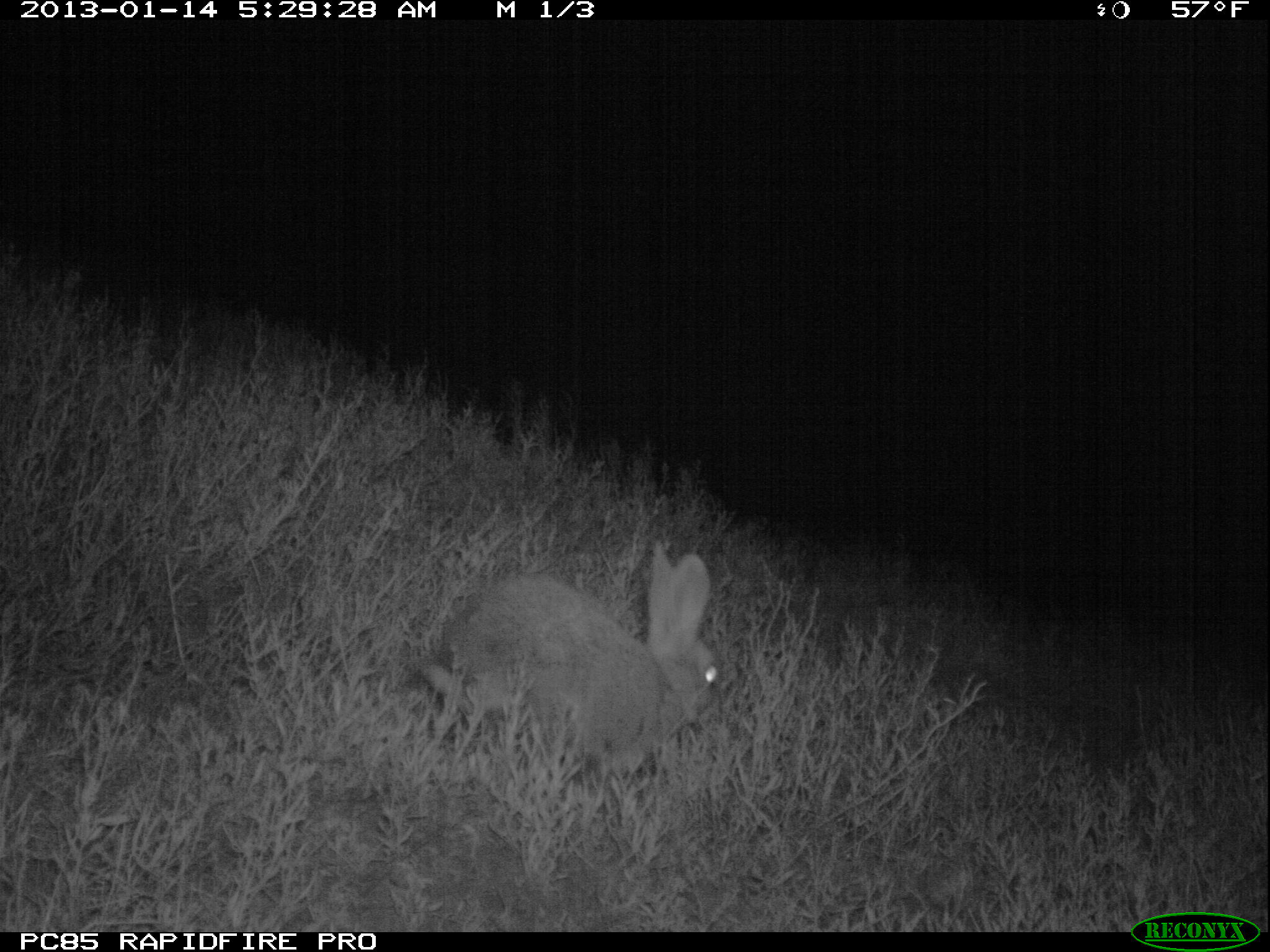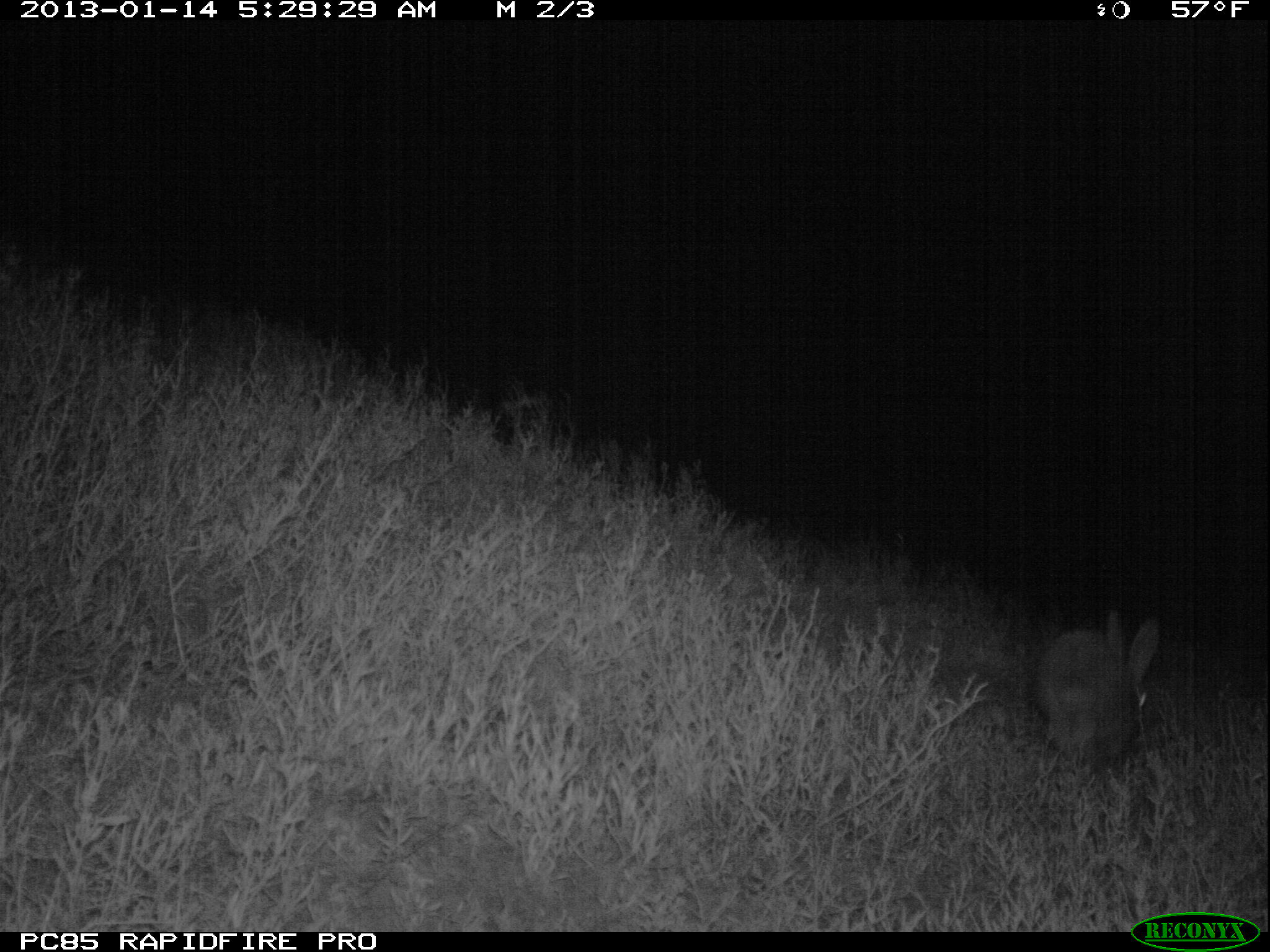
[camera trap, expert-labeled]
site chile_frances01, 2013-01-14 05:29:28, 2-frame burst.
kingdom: Animalia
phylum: Chordata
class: Mammalia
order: Lagomorpha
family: Leporidae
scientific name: Leporidae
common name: rabbits and hares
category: rabbit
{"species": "rabbit (rabbits and hares) (Leporidae)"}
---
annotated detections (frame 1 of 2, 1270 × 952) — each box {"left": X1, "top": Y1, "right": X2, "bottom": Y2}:
rabbit: {"left": 413, "top": 547, "right": 723, "bottom": 794}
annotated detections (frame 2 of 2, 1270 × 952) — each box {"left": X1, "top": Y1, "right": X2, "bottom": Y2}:
rabbit: {"left": 1026, "top": 609, "right": 1162, "bottom": 777}